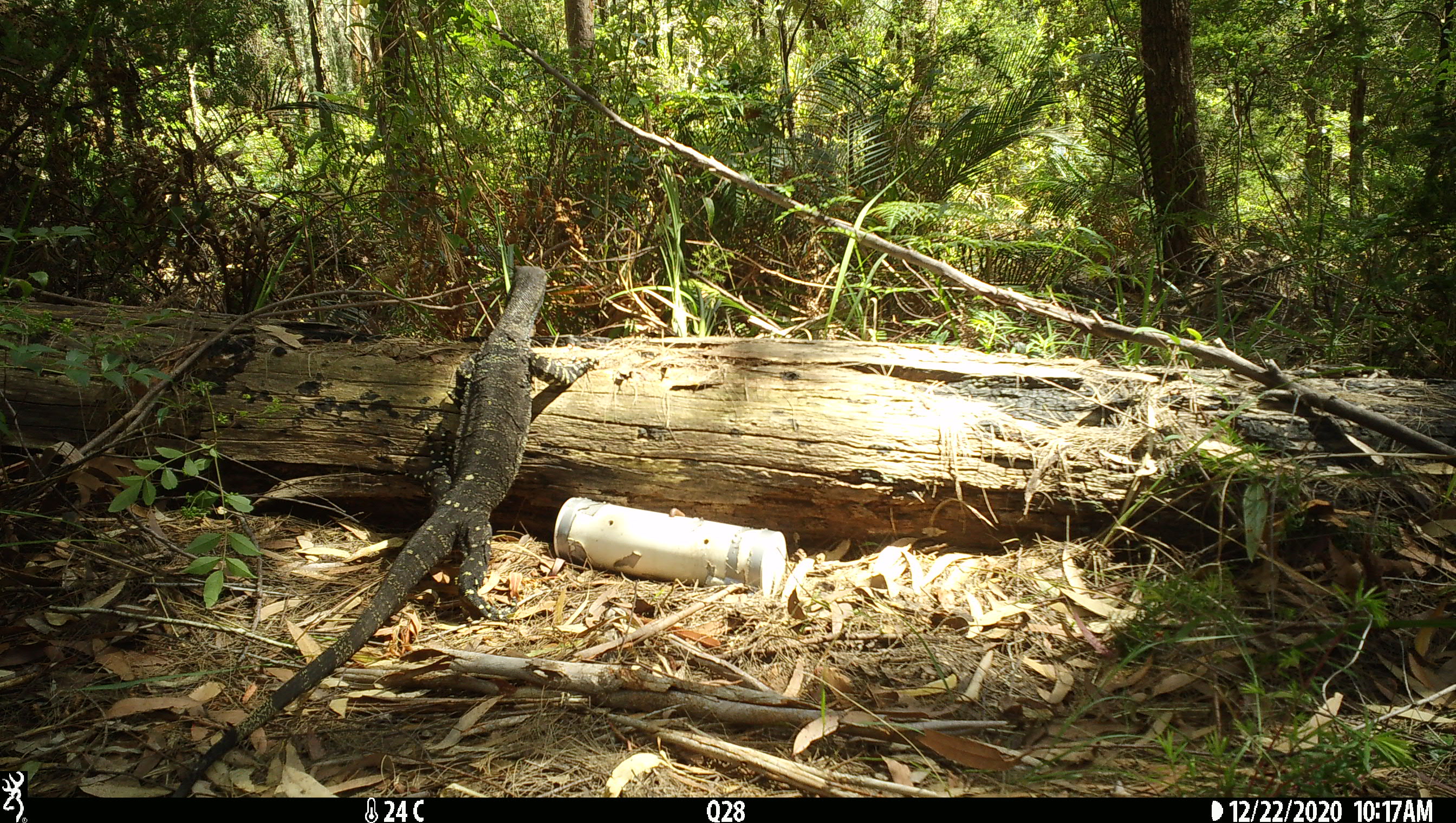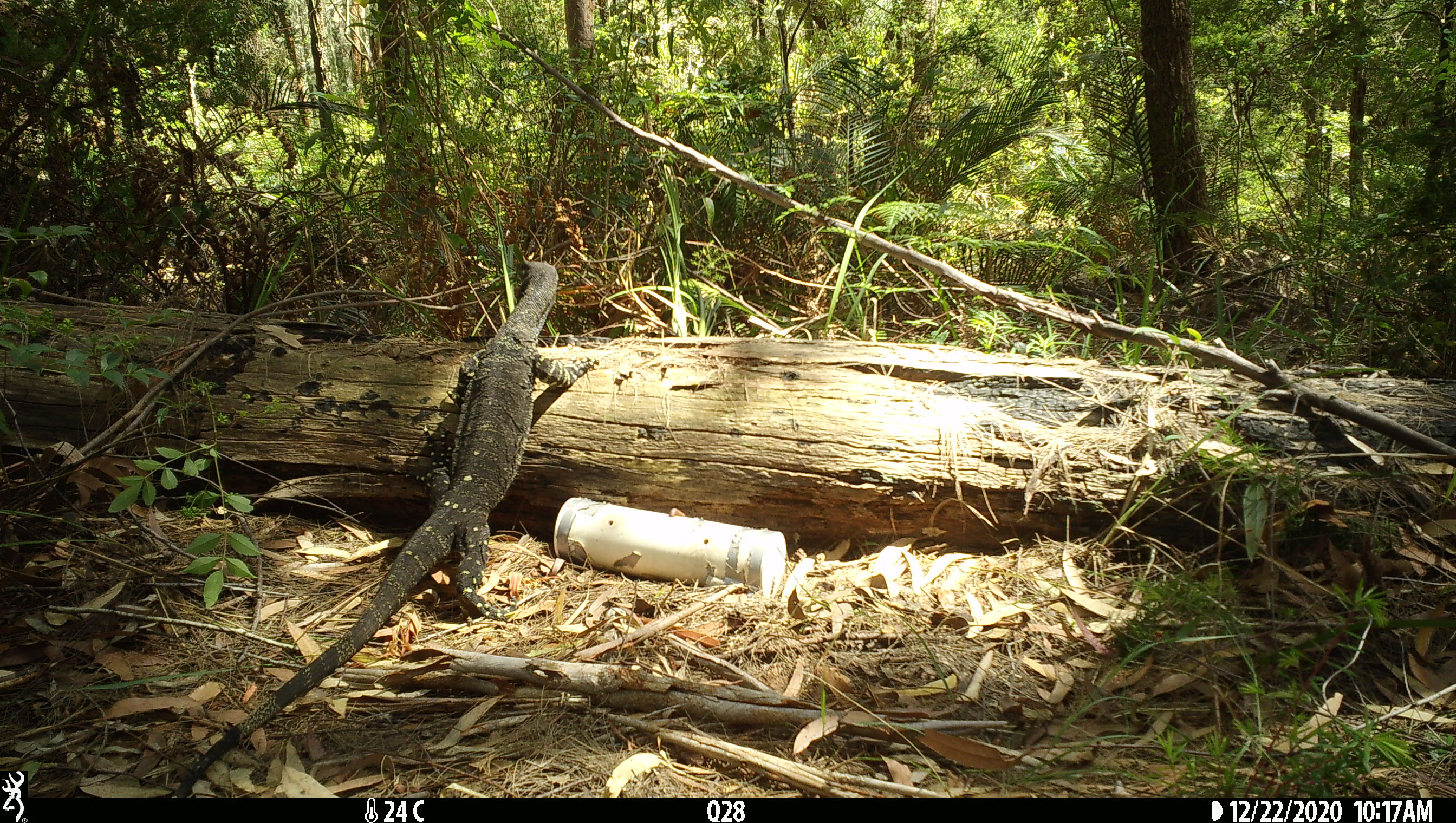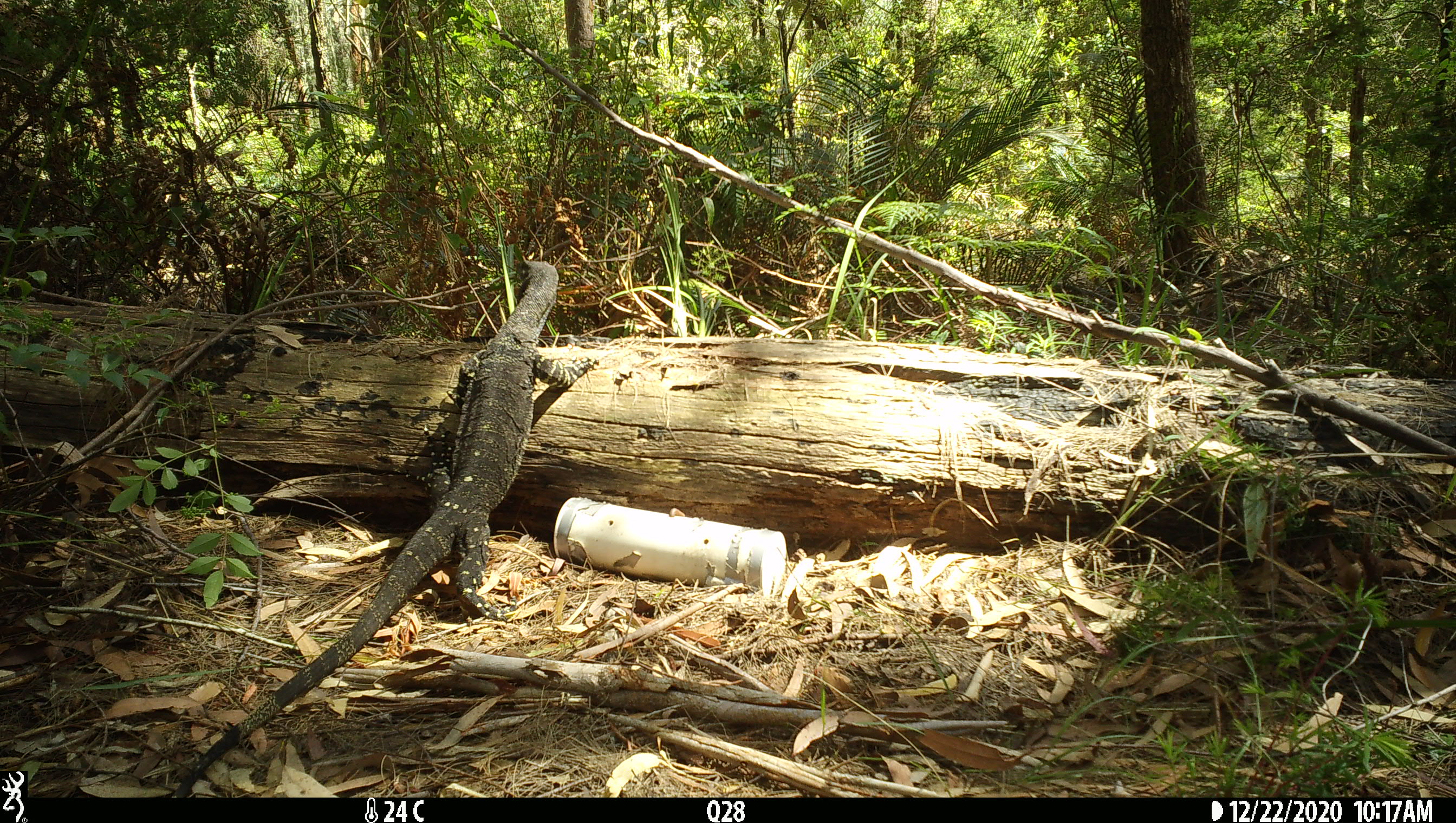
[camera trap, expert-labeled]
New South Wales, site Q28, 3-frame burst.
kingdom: Animalia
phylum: Chordata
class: Reptilia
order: Squamata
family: Varanidae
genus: Varanus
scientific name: Varanus varius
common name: lace monitor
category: goanna